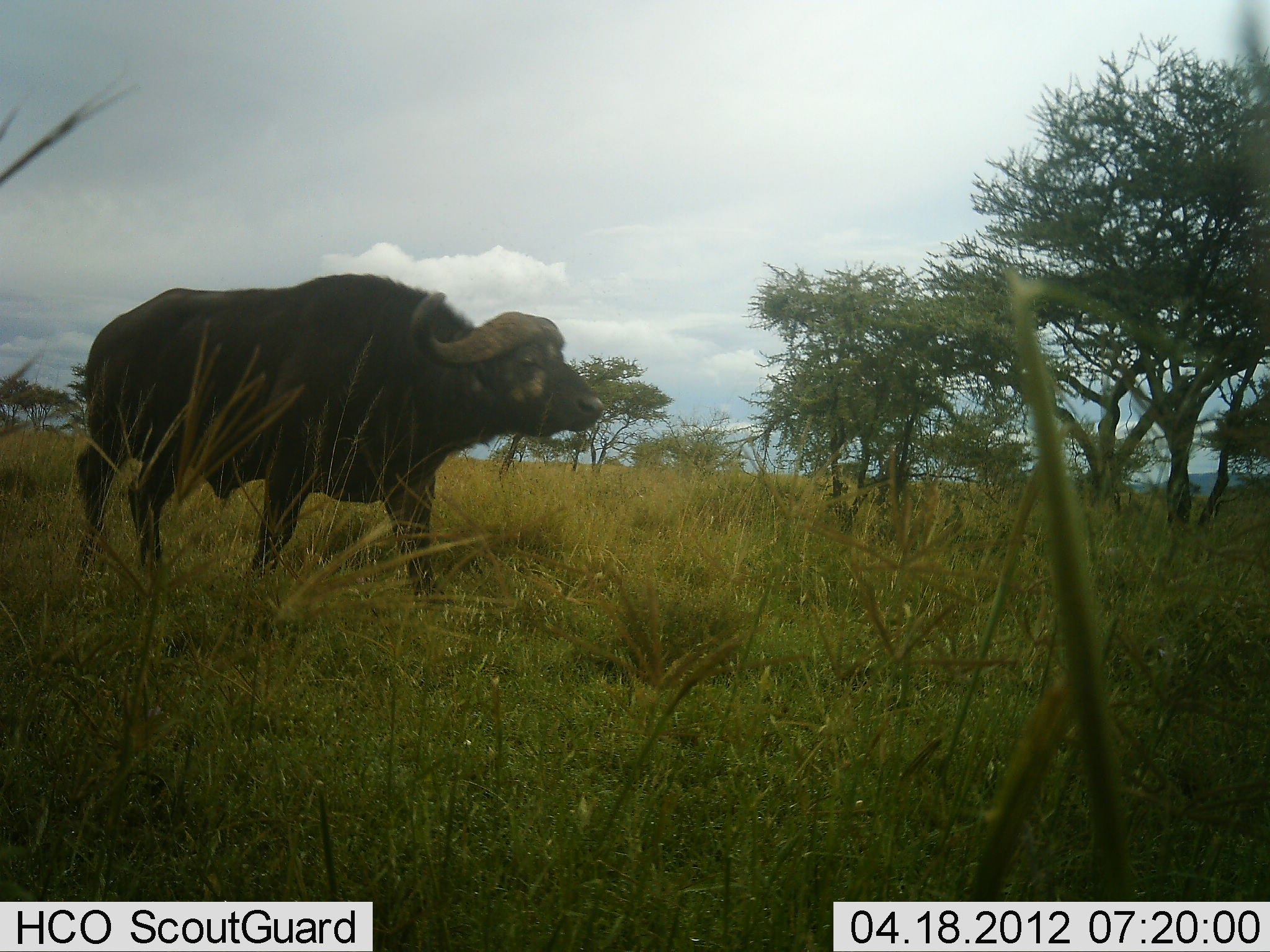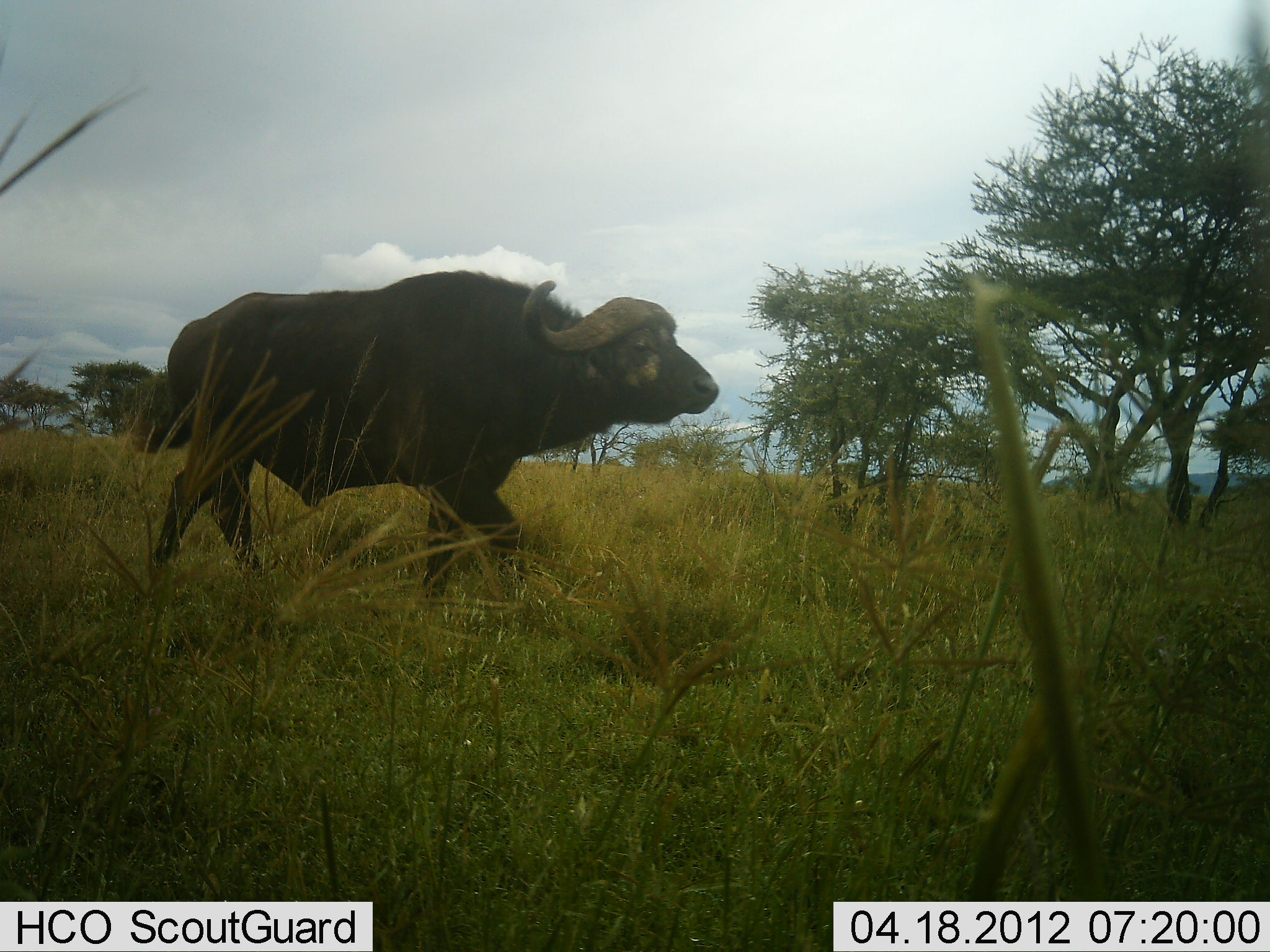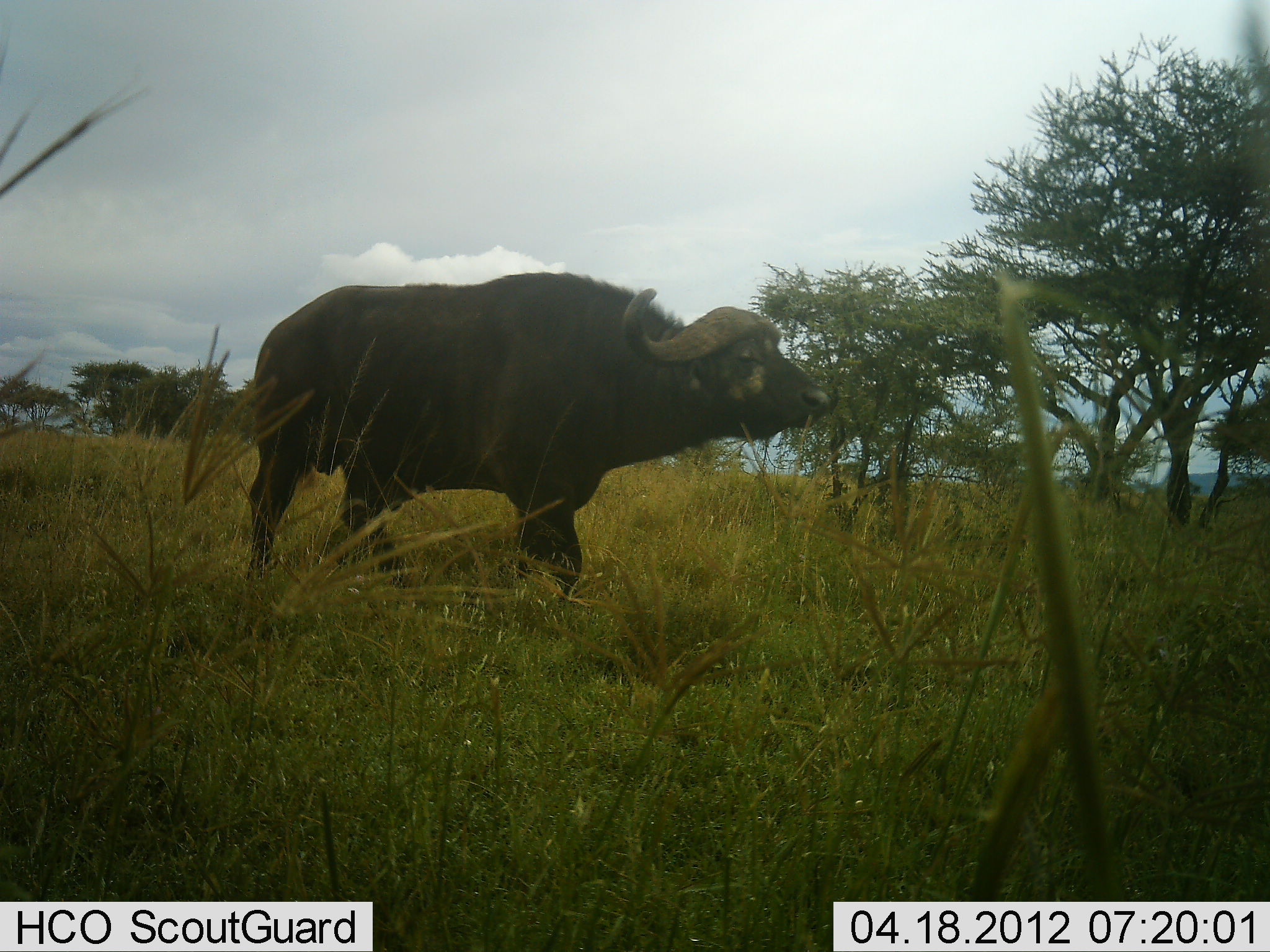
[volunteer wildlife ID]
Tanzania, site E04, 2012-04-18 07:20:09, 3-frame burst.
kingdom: Animalia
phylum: Chordata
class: Mammalia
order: Artiodactyla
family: Bovidae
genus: Syncerus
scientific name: Syncerus caffer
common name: cape buffalo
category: buffalo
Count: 1.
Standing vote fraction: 0%.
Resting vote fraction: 0%.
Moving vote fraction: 100%.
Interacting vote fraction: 0%.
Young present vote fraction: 0%.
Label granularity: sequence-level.